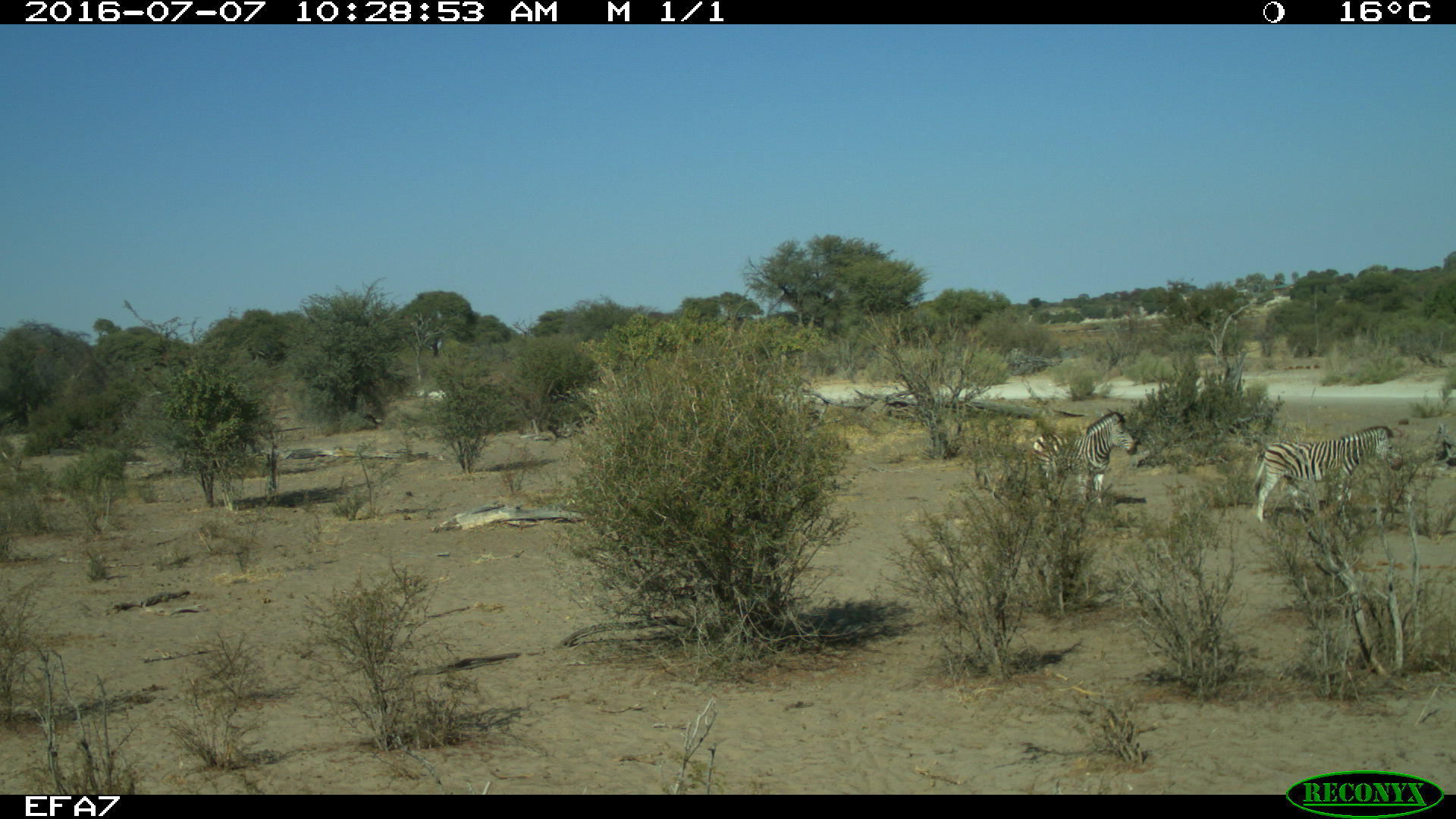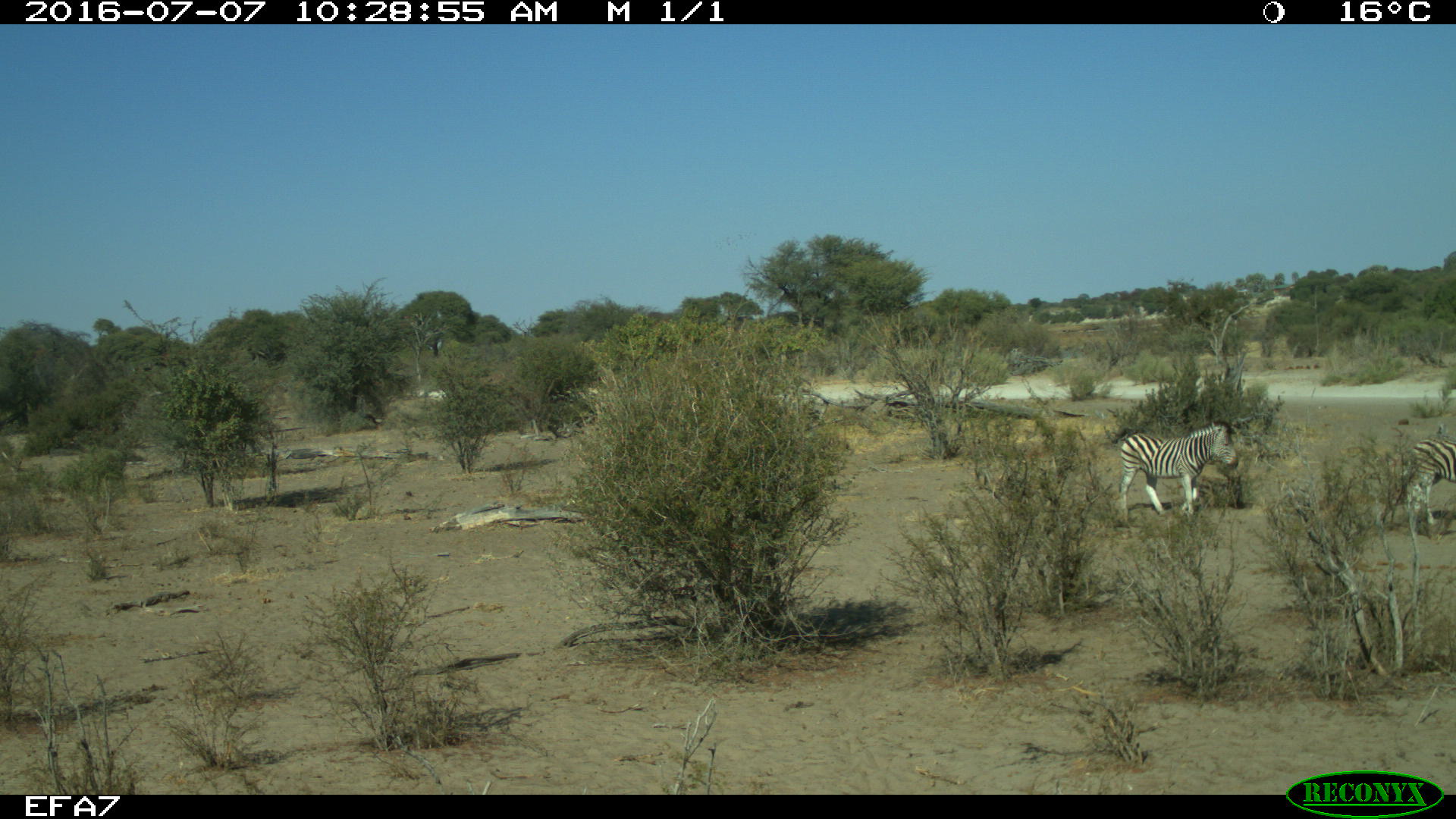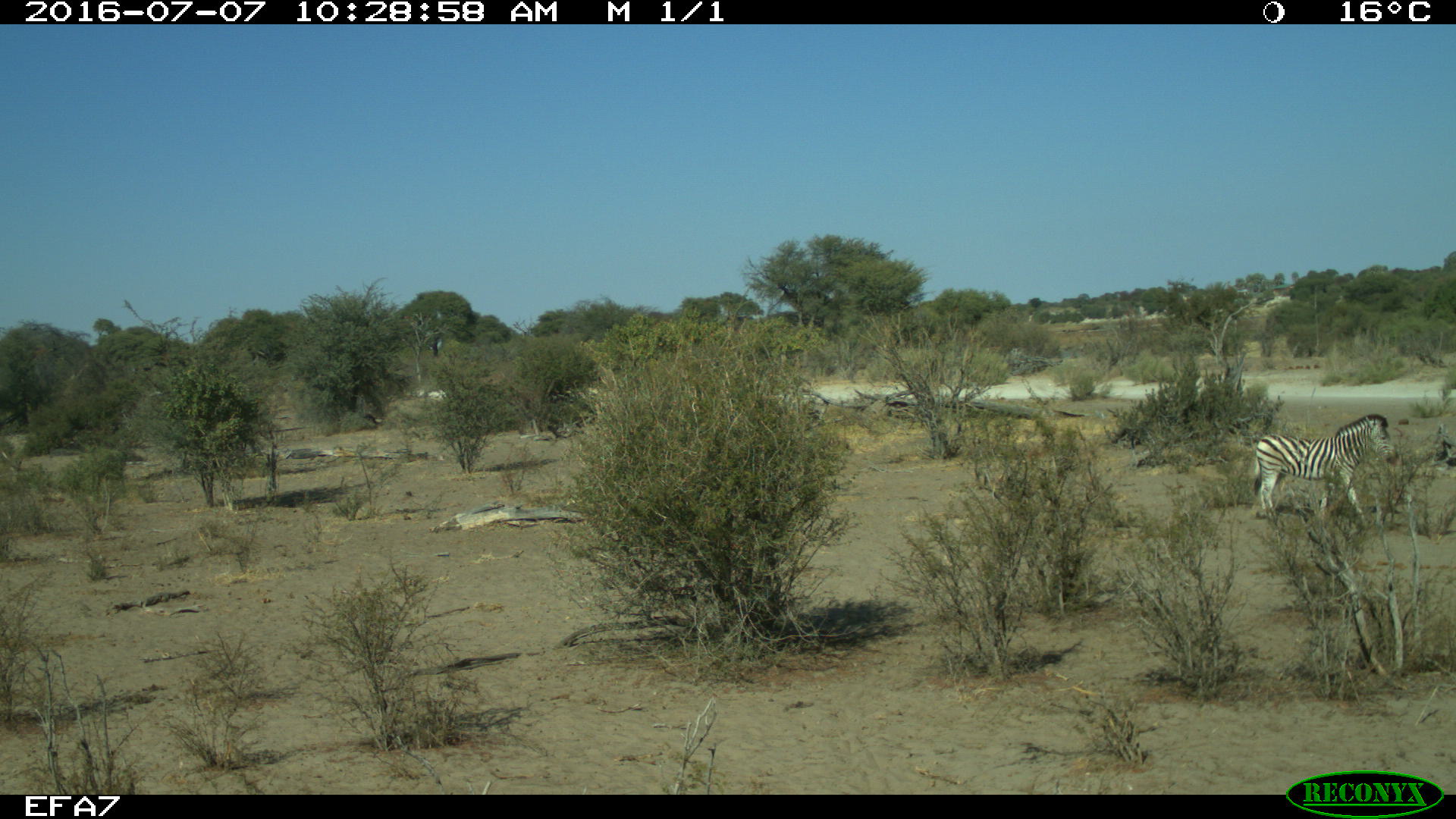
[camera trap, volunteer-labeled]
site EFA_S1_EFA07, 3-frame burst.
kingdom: Animalia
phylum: Chordata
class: Mammalia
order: Perissodactyla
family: Equidae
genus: Equus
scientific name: Equus quagga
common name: plains zebra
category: zebraplains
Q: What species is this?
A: Zebraplains (plains zebra) (Equus quagga).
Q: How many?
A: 2.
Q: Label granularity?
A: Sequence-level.